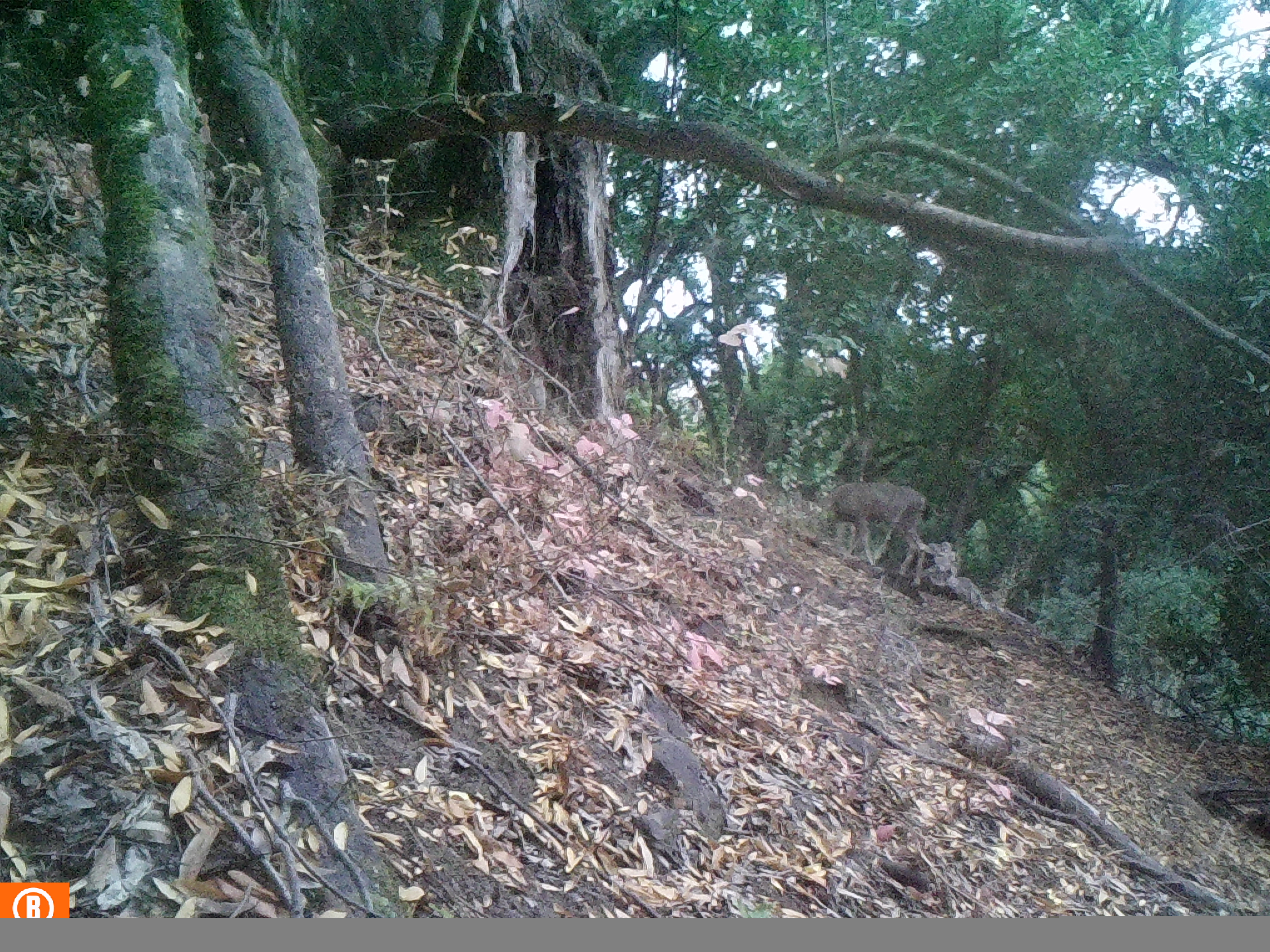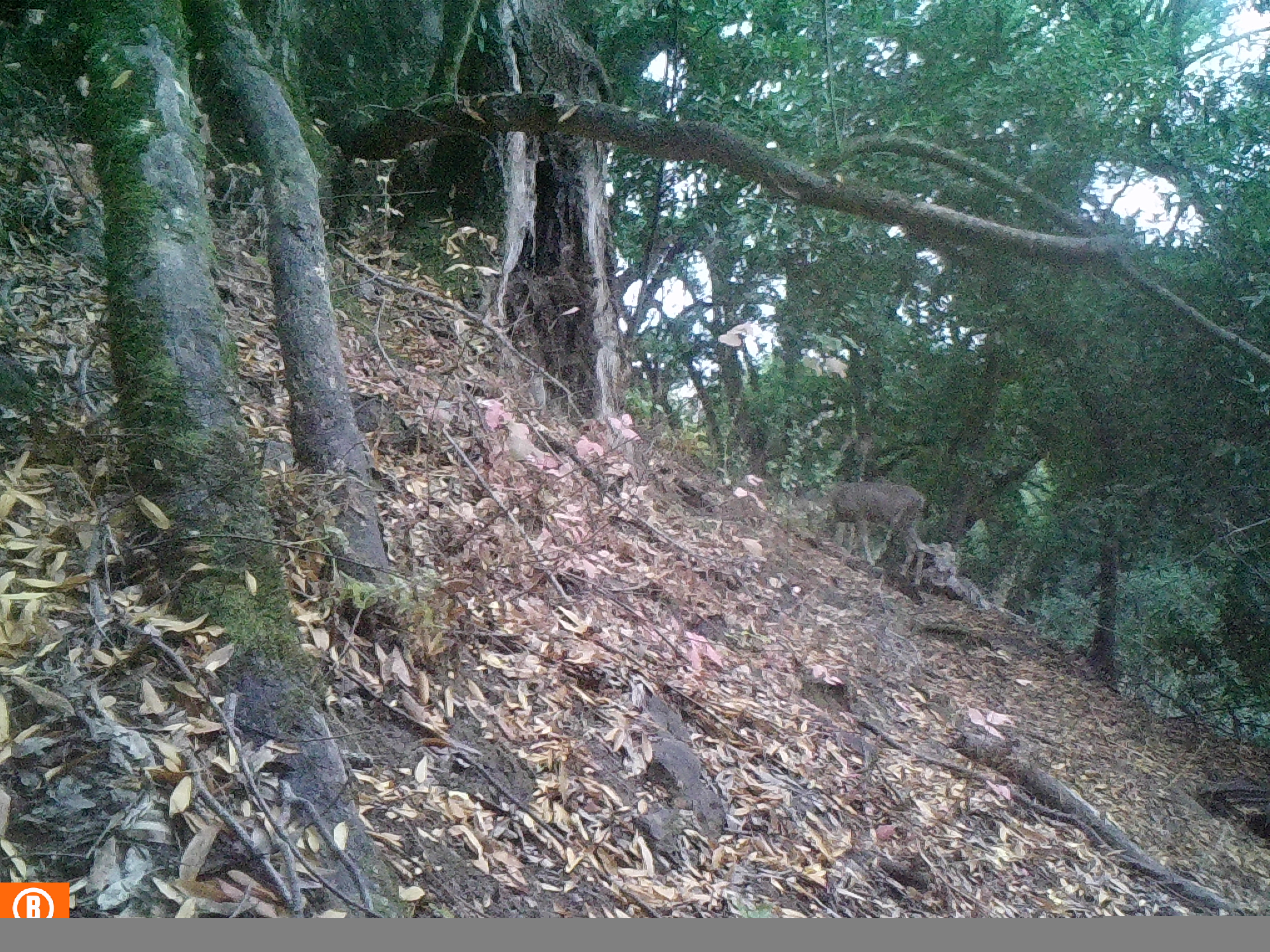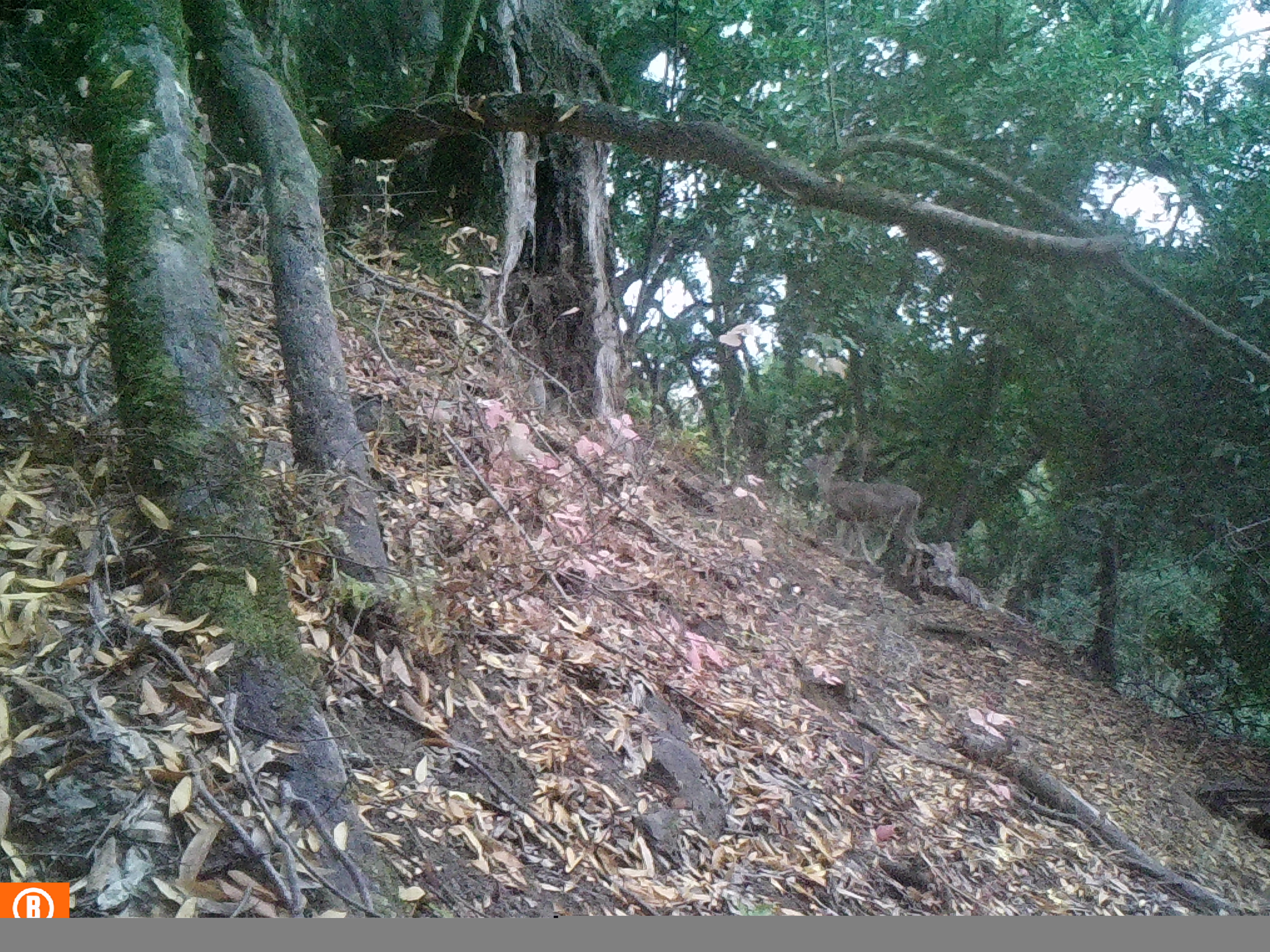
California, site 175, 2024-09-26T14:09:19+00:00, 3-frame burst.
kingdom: Animalia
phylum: Chordata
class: Mammalia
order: Artiodactyla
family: Cervidae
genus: Odocoileus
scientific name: Odocoileus hemionus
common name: mule deer